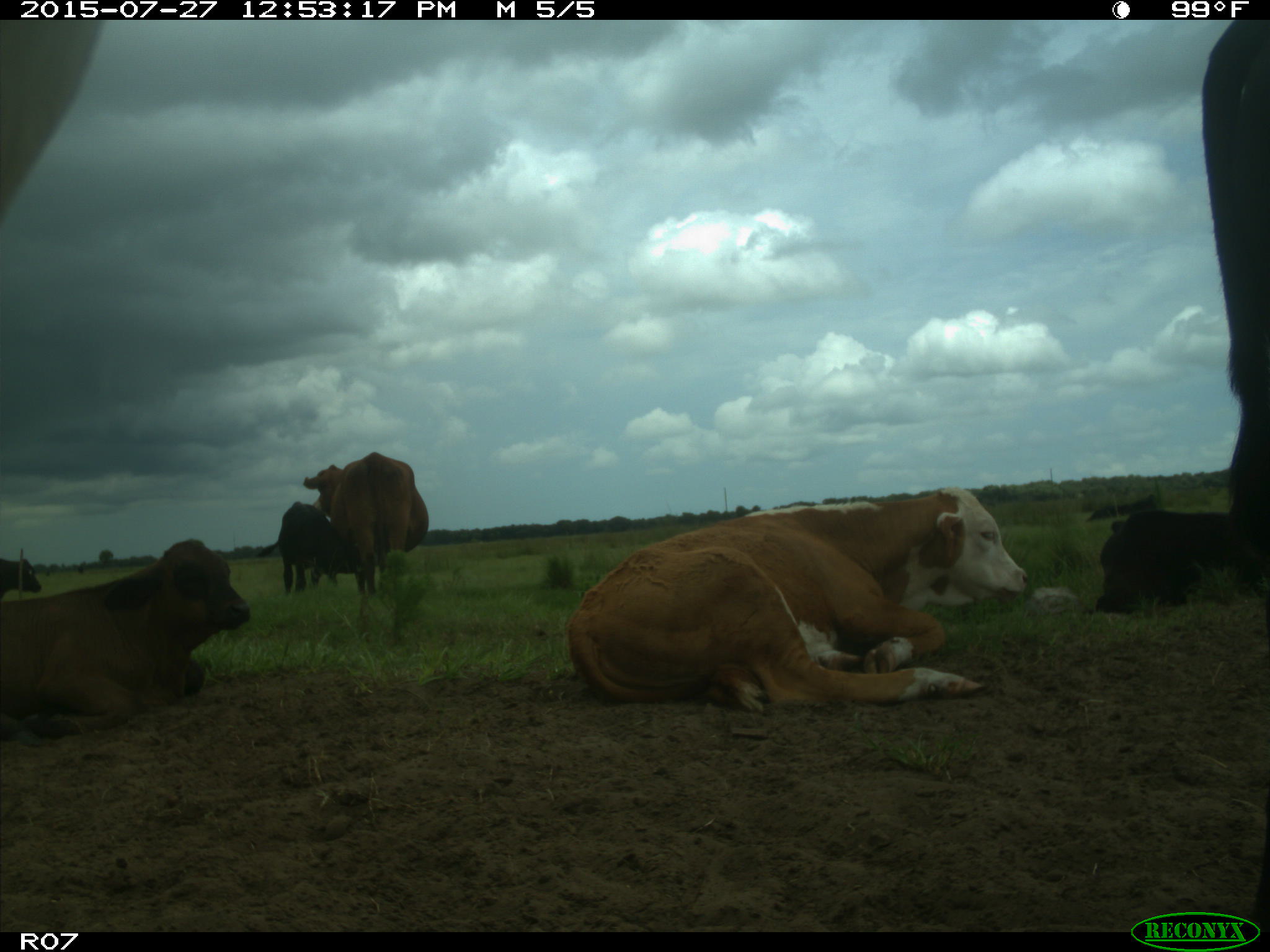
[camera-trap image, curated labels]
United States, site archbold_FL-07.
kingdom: Animalia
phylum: Chordata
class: Mammalia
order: Artiodactyla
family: Bovidae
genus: Bos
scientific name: Bos taurus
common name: domestic cow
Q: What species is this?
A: Bos taurus (domestic cow).